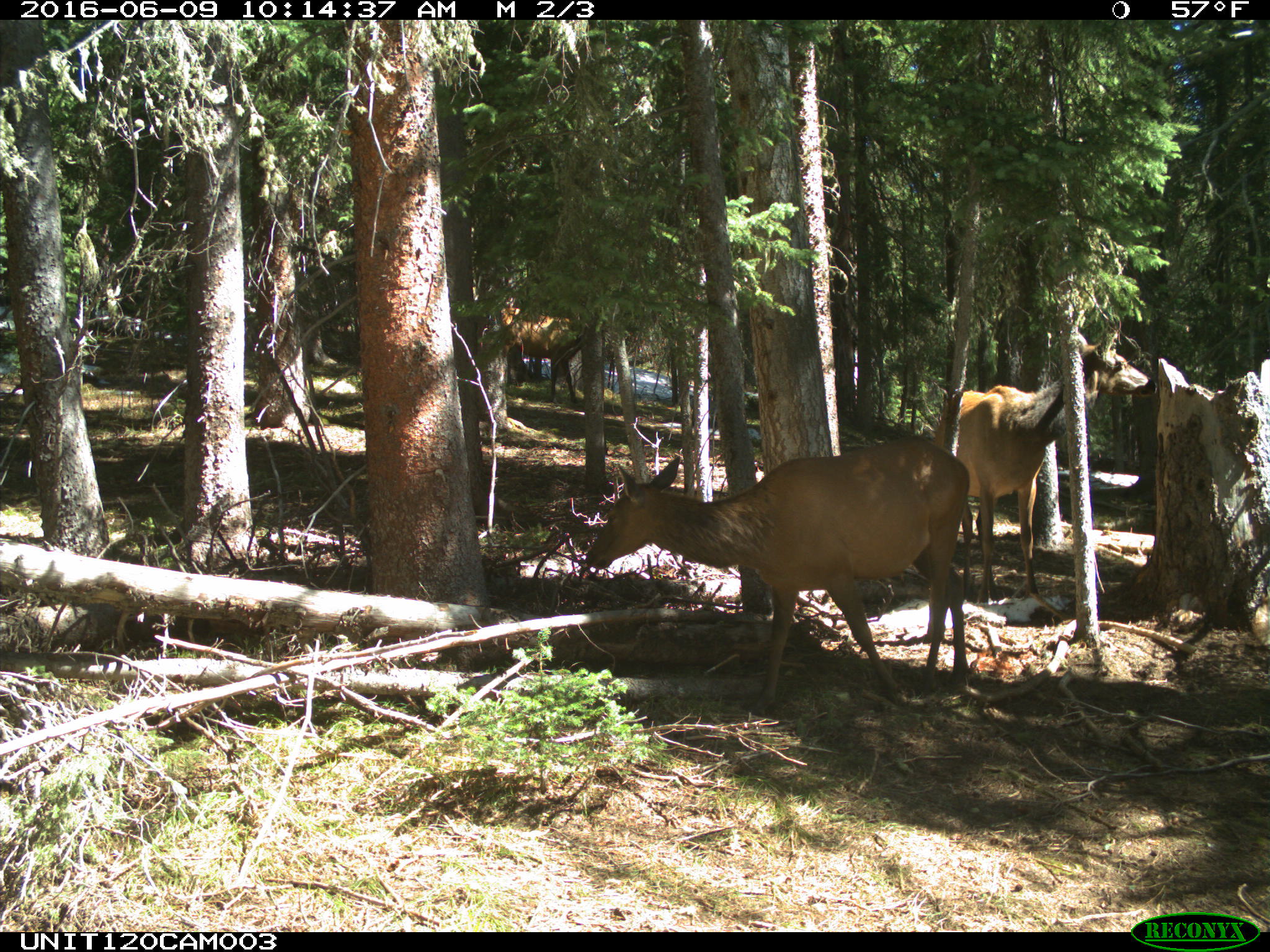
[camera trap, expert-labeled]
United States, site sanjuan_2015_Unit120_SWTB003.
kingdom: Animalia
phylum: Chordata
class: Mammalia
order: Artiodactyla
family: Cervidae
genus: Cervus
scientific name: Cervus elaphus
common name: red deer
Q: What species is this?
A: Cervus elaphus (red deer).